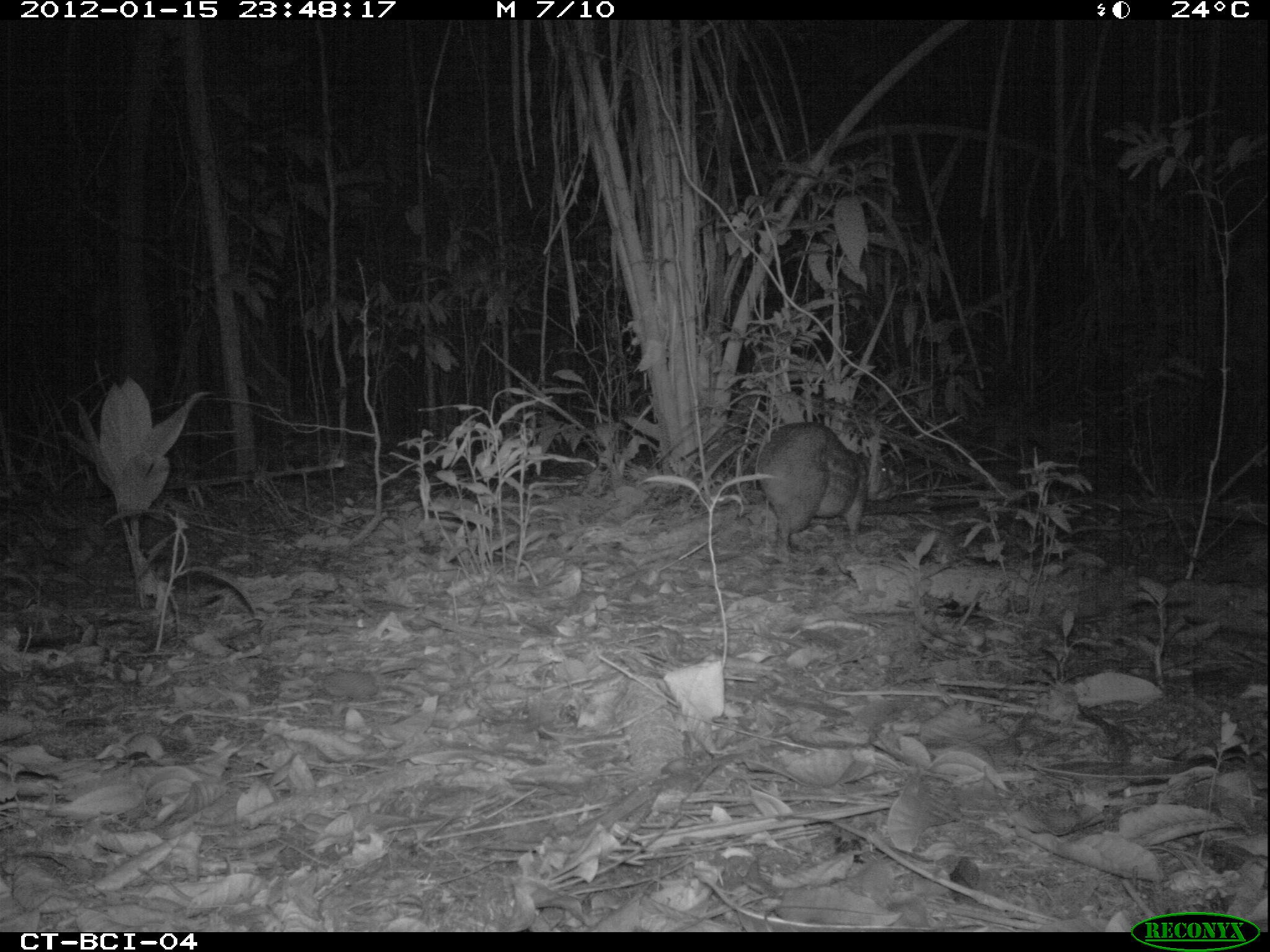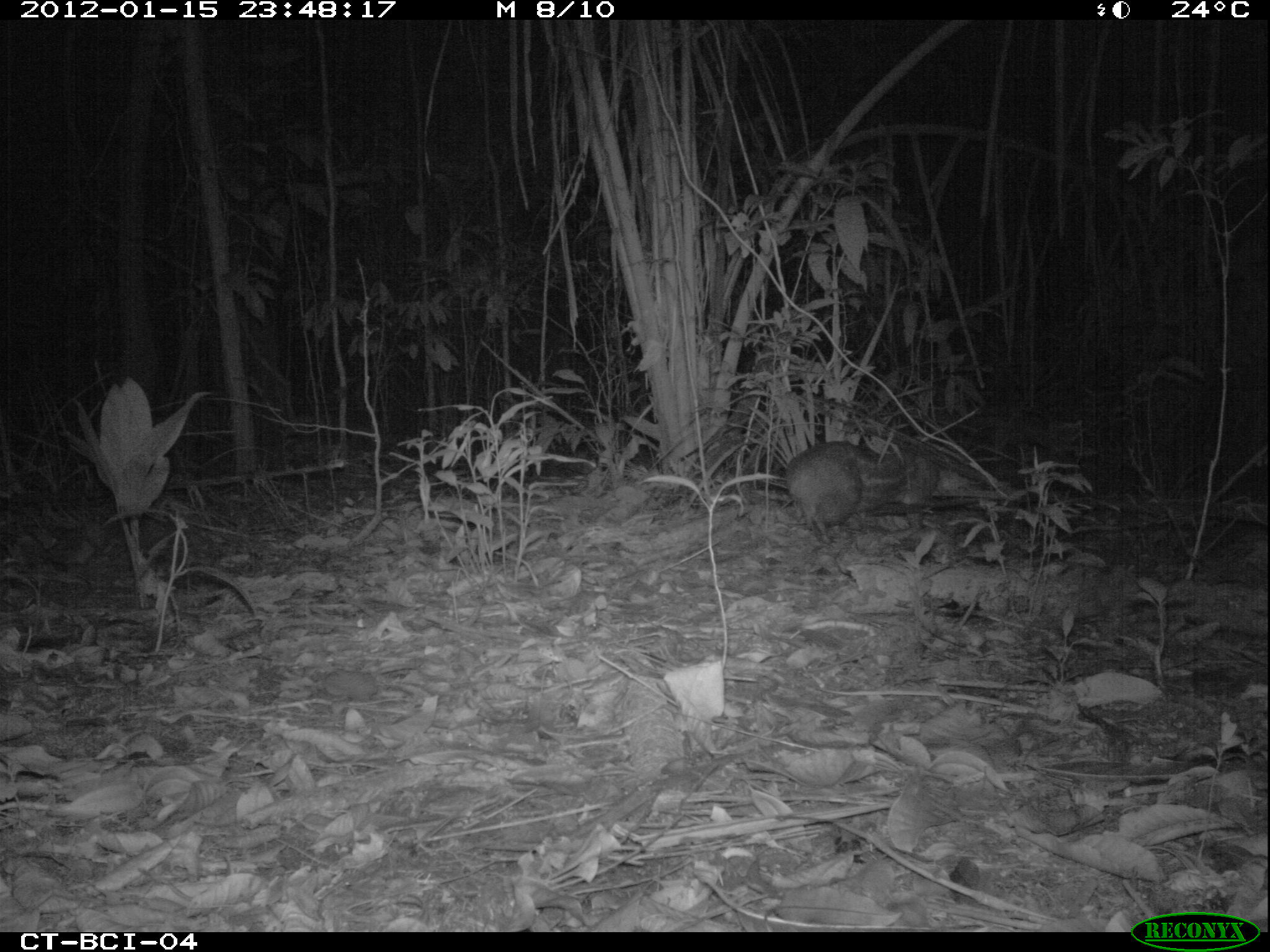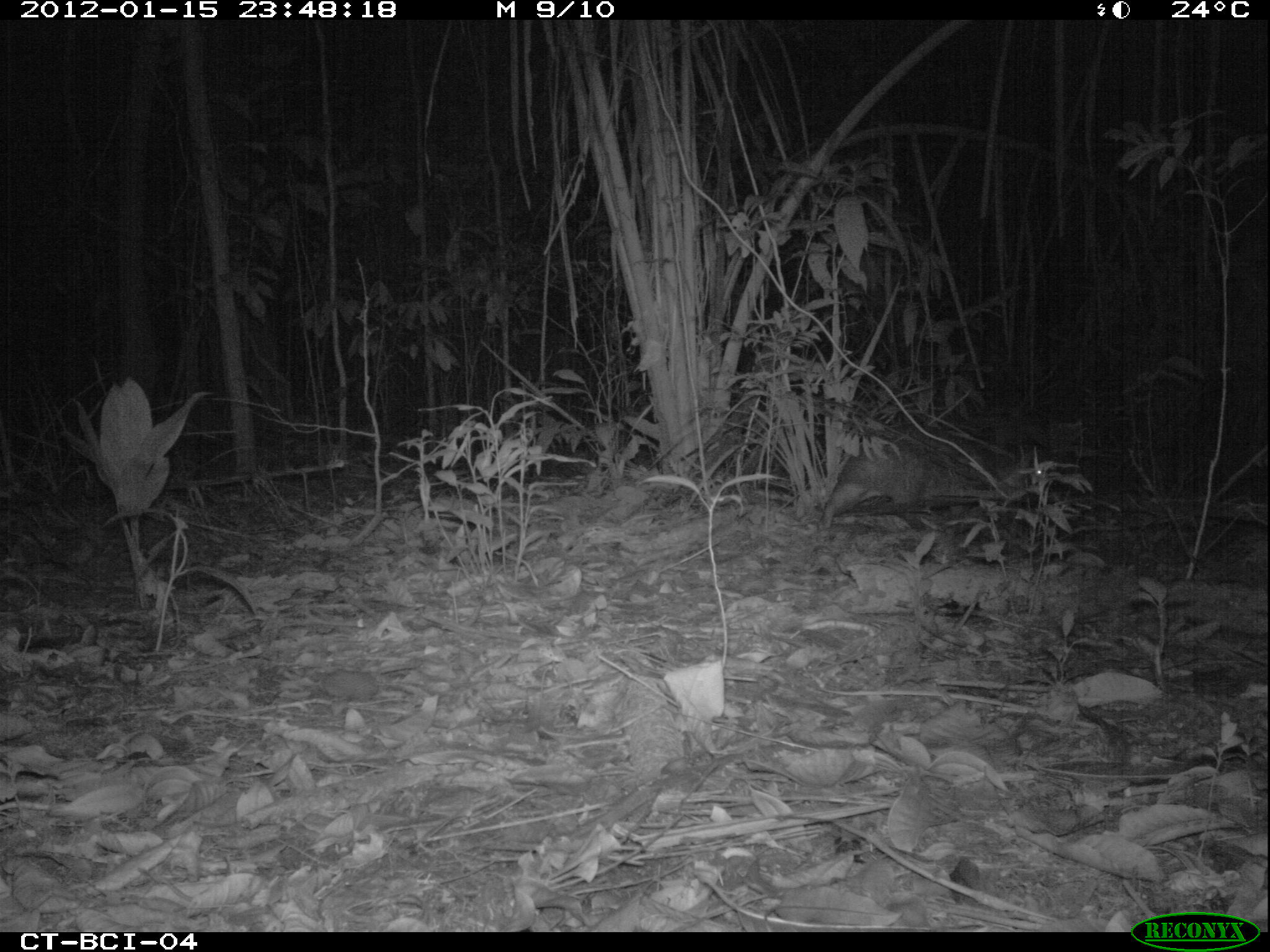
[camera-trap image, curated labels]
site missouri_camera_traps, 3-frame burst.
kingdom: Animalia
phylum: Chordata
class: Mammalia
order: Rodentia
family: Cuniculidae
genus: Cuniculus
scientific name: Cuniculus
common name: paca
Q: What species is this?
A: Paca (Cuniculus).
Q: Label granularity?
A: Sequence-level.